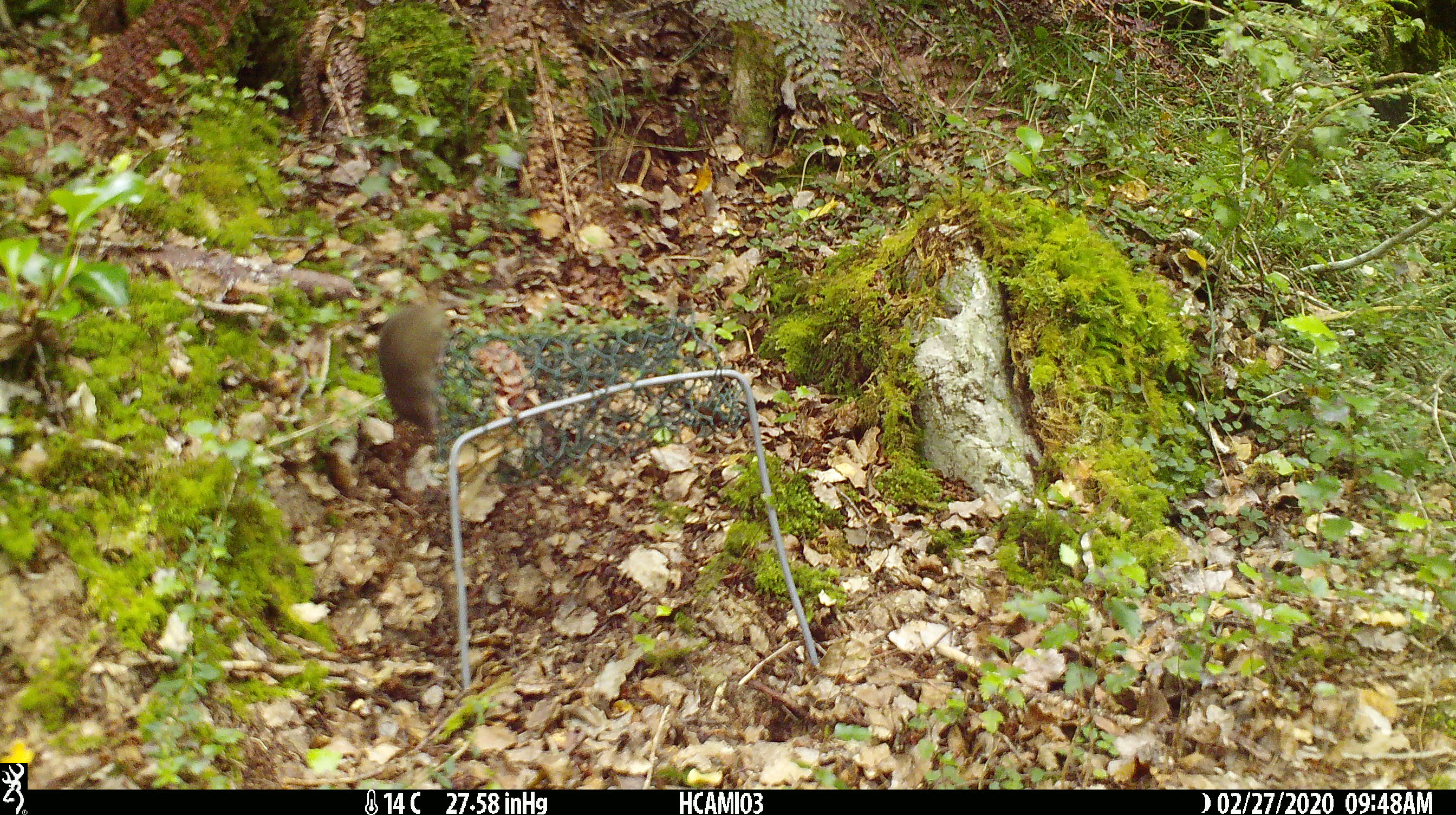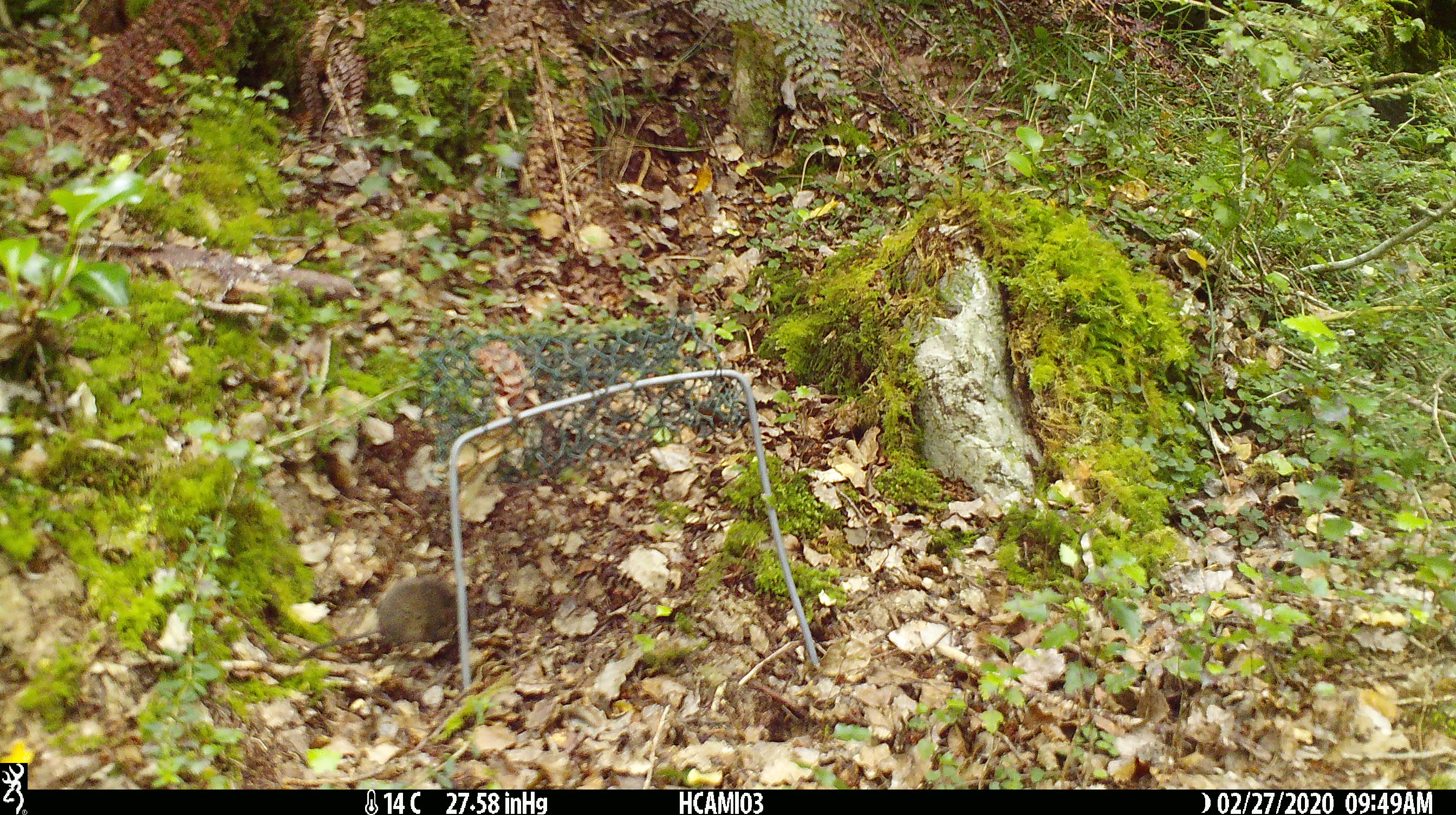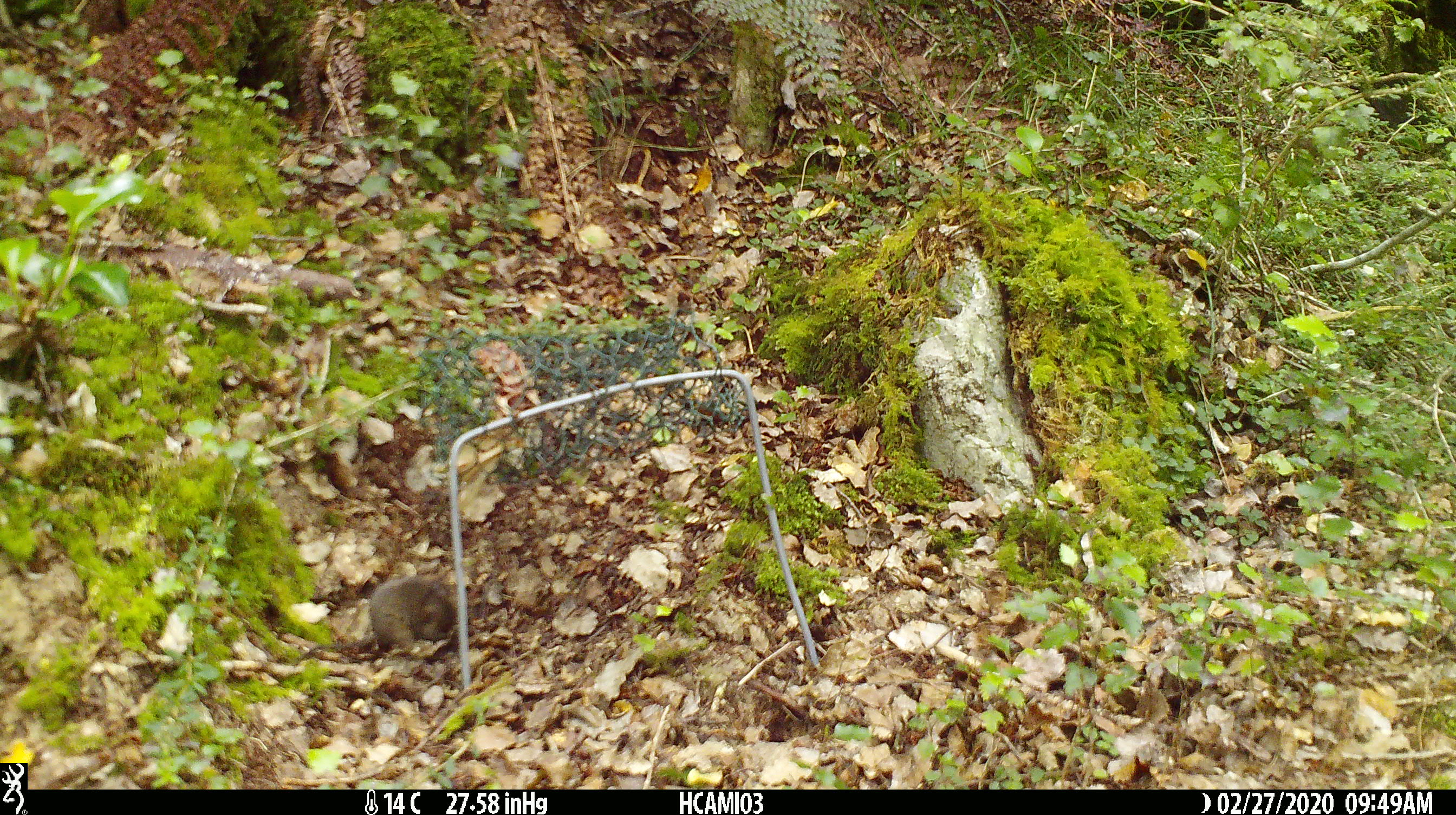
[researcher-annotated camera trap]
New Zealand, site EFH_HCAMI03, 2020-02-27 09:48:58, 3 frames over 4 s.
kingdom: Animalia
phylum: Chordata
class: Mammalia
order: Rodentia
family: Muridae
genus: Mus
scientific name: Mus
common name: mouse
Mouse (Mus).